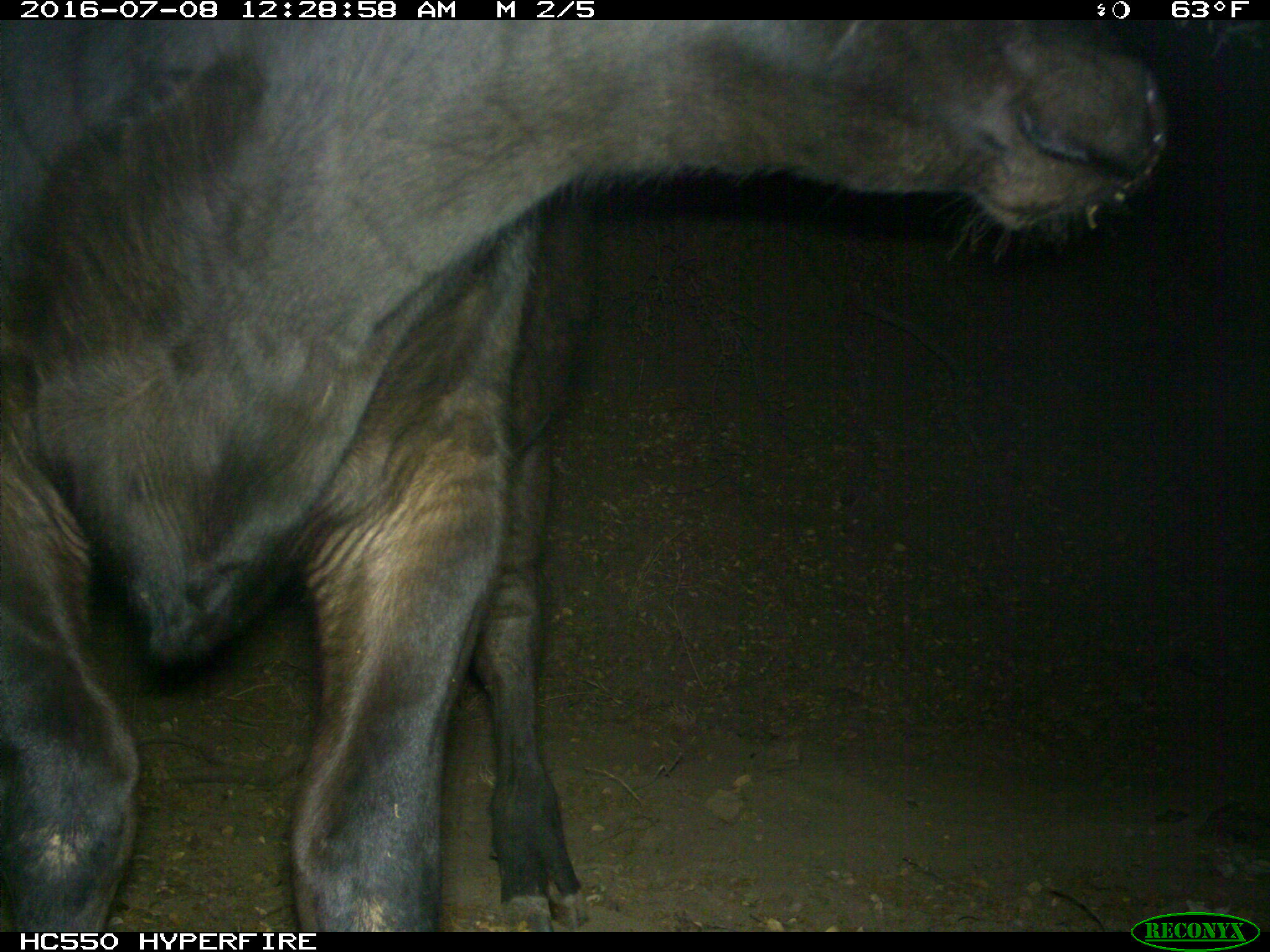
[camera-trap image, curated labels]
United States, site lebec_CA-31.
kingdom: Animalia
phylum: Chordata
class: Mammalia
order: Artiodactyla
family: Bovidae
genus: Bos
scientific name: Bos taurus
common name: domestic cow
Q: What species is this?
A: Bos taurus (domestic cow).